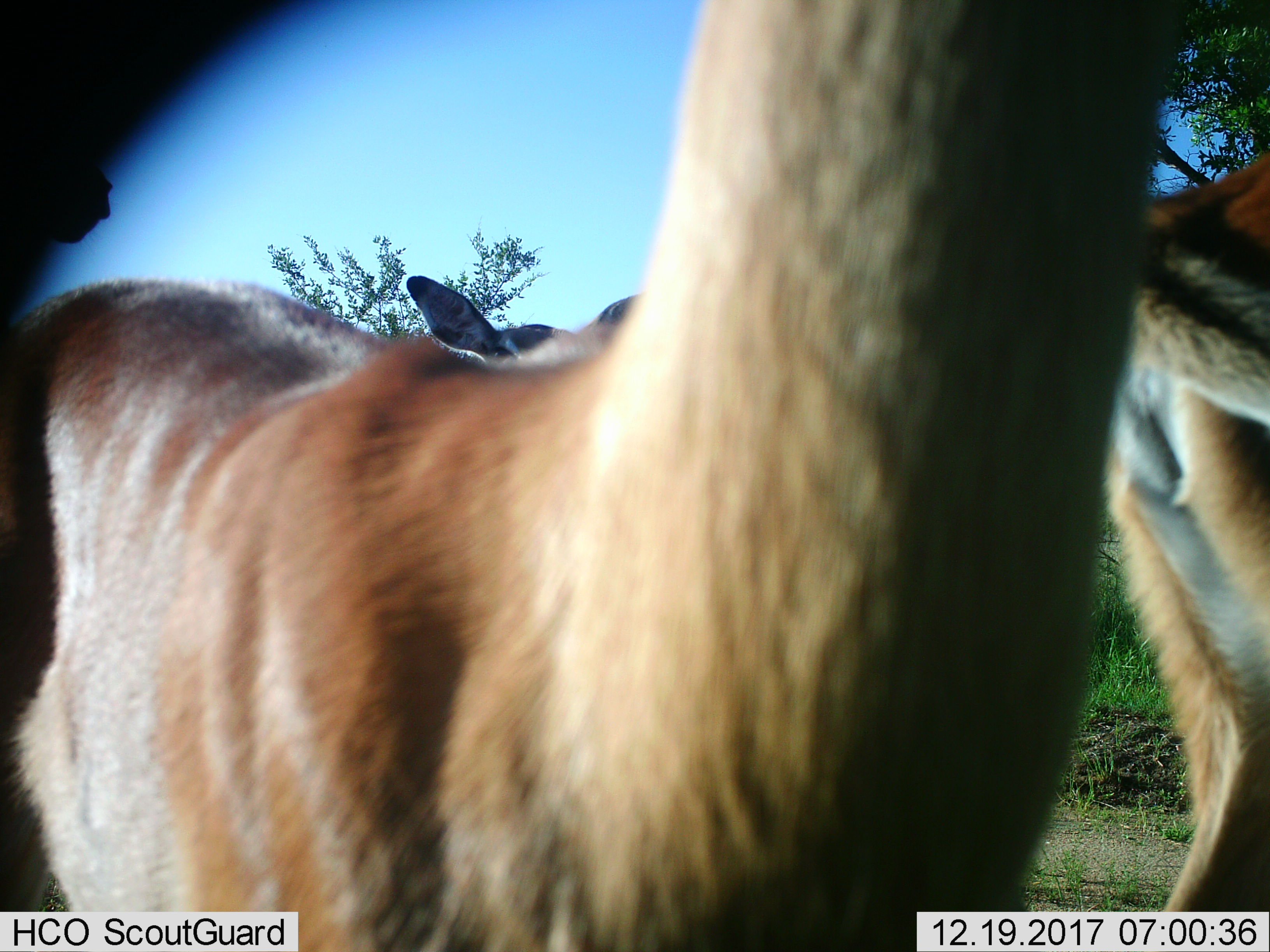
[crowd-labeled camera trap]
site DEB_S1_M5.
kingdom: Animalia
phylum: Chordata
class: Mammalia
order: Artiodactyla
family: Bovidae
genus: Aepyceros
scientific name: Aepyceros melampus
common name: impala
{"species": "impala (Aepyceros melampus)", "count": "3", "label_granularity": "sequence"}